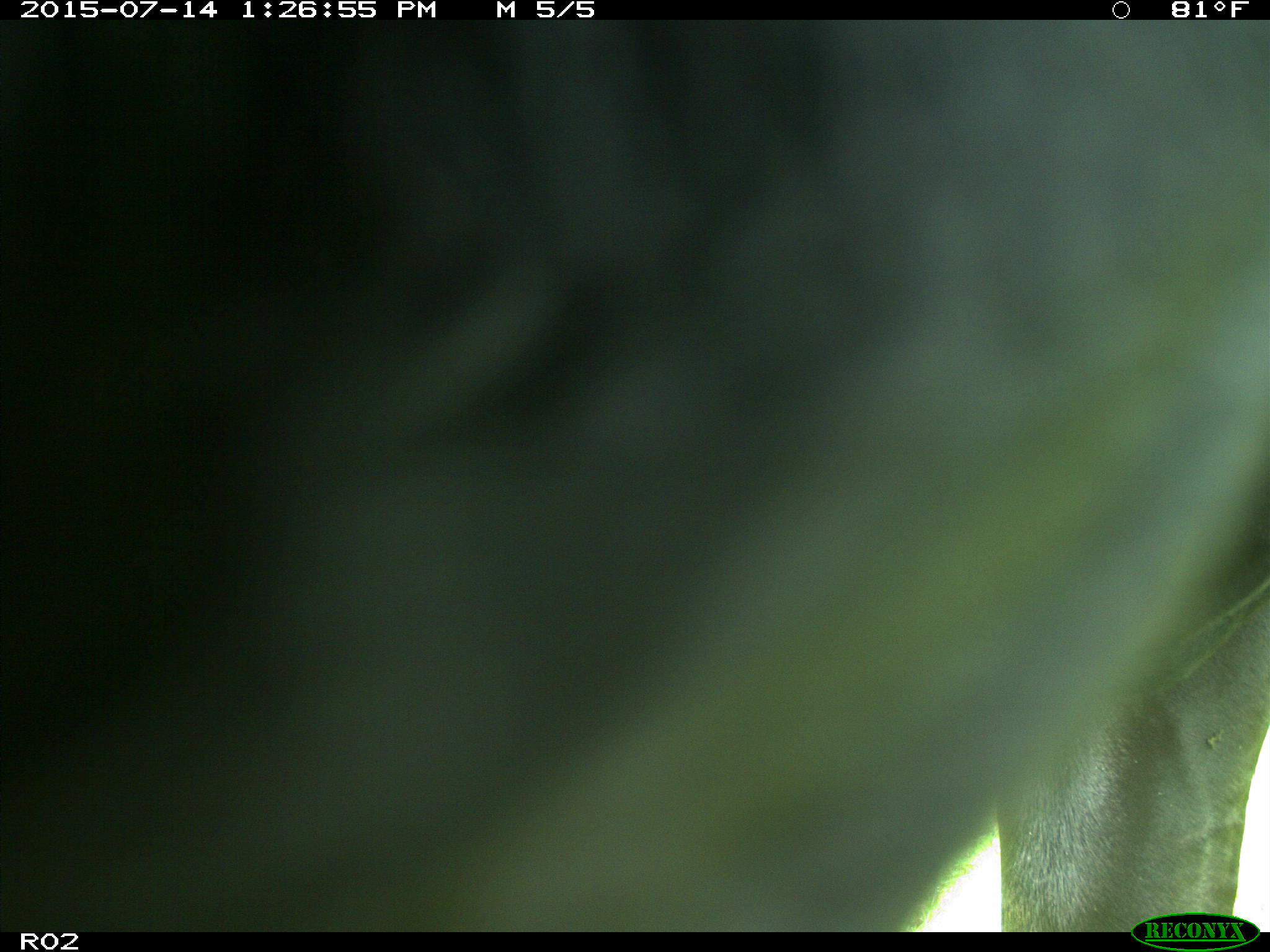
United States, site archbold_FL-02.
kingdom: Animalia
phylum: Chordata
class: Mammalia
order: Artiodactyla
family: Bovidae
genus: Bos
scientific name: Bos taurus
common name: domestic cow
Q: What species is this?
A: Bos taurus (domestic cow).